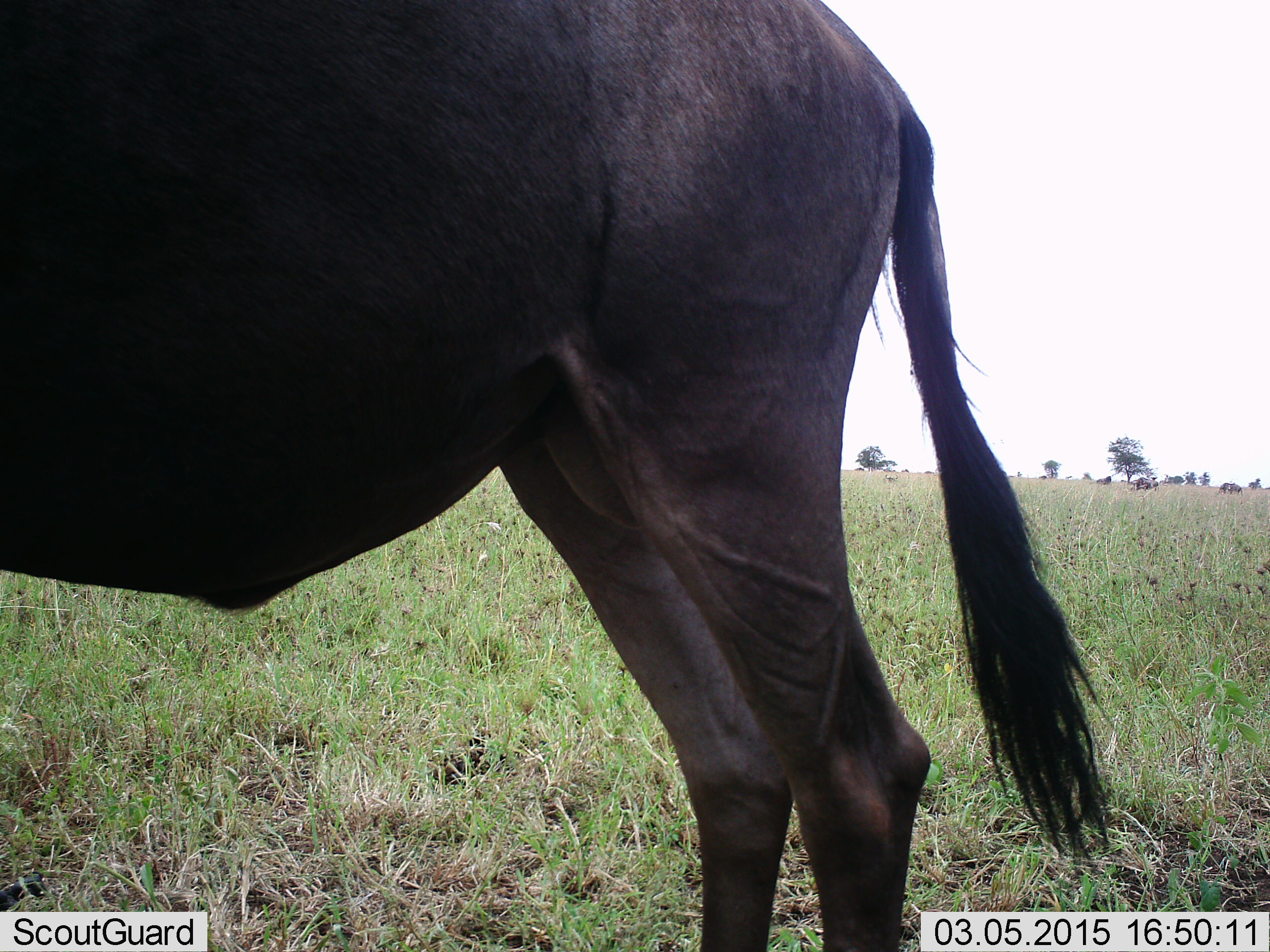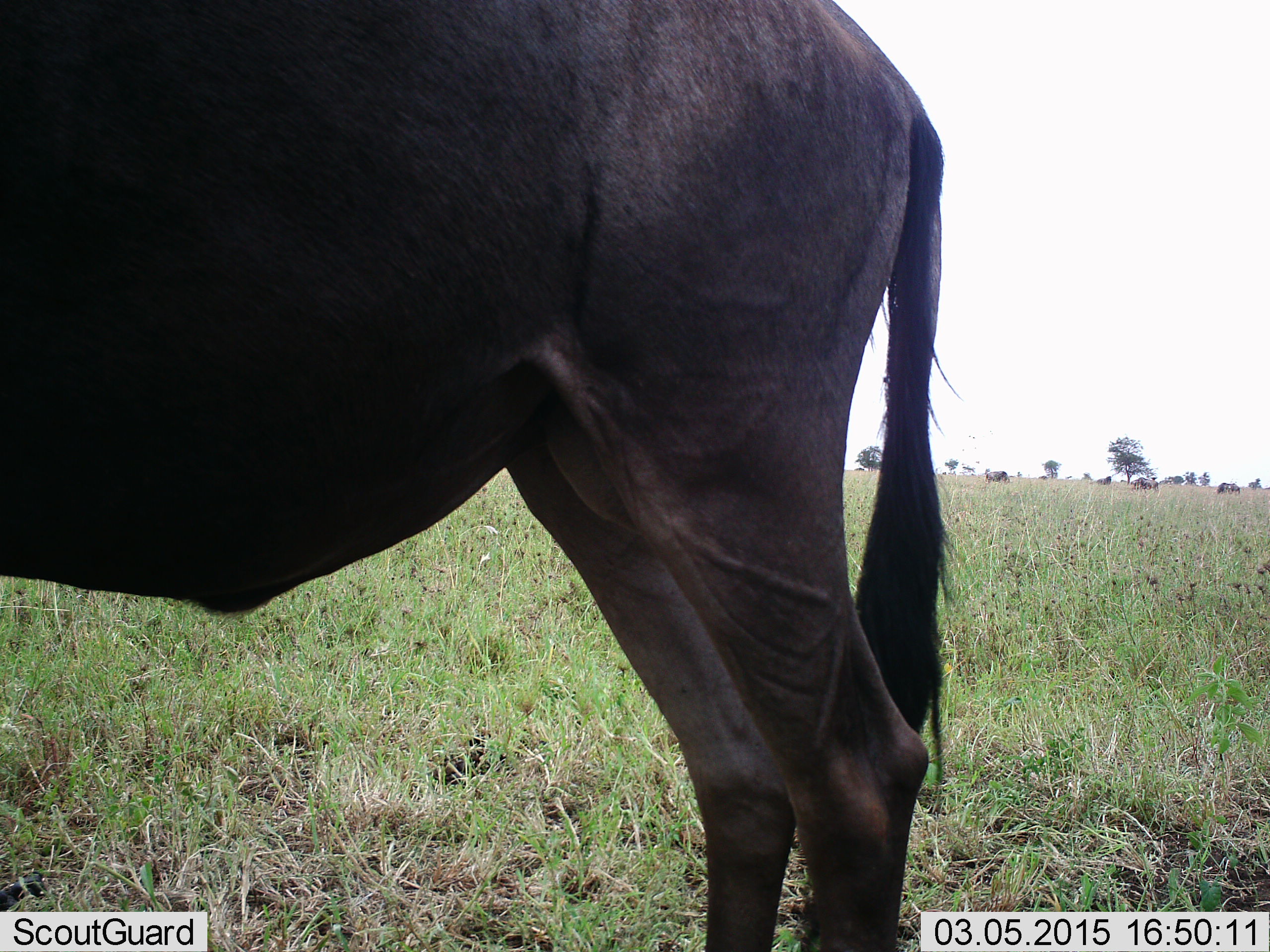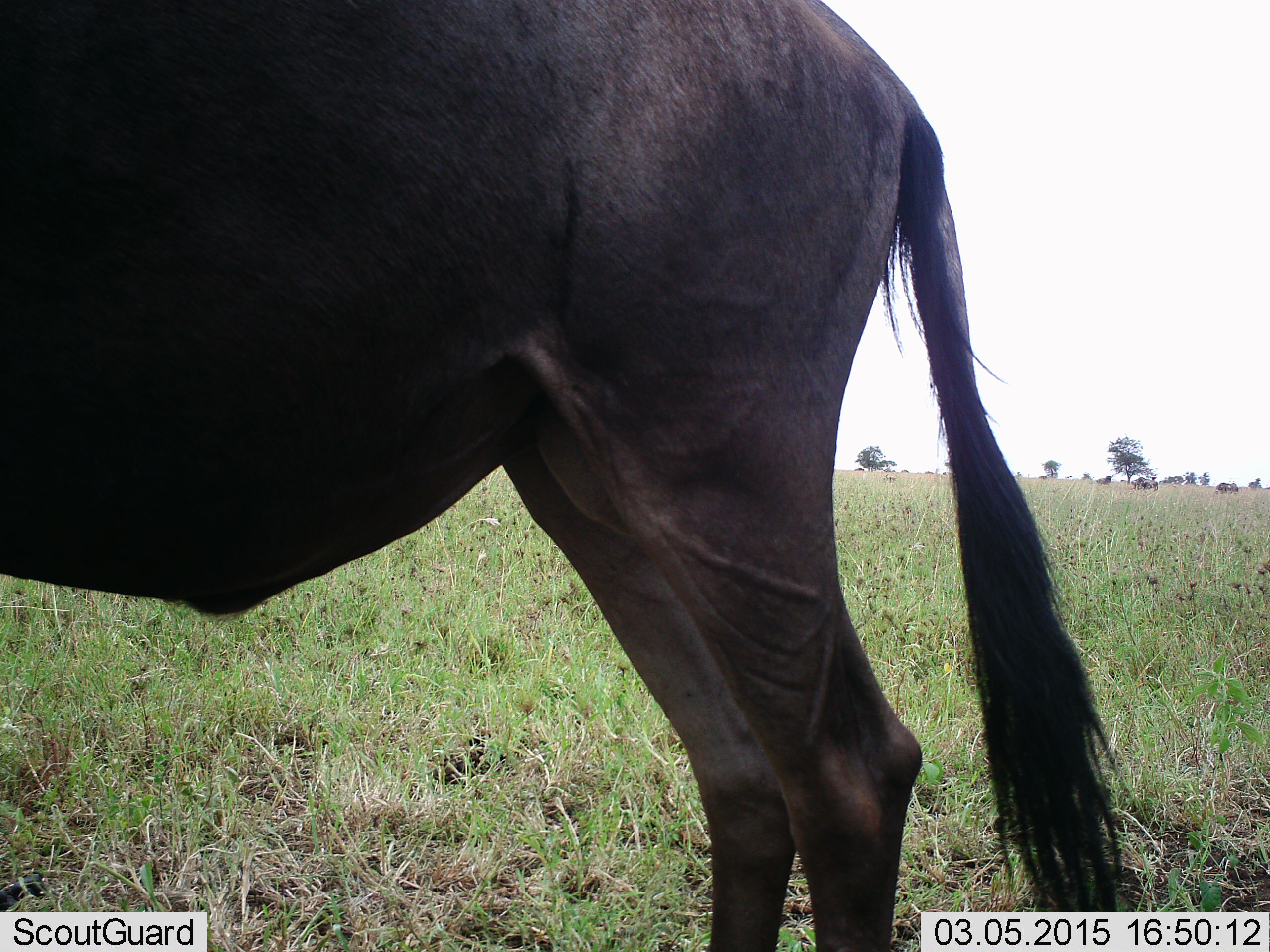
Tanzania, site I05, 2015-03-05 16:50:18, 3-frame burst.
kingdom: Animalia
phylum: Chordata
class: Mammalia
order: Artiodactyla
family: Bovidae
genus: Connochaetes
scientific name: Connochaetes taurinus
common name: blue wildebeest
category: wildebeest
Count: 4.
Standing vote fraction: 100%.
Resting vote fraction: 10%.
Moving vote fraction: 10%.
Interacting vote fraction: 0%.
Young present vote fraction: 0%.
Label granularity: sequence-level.